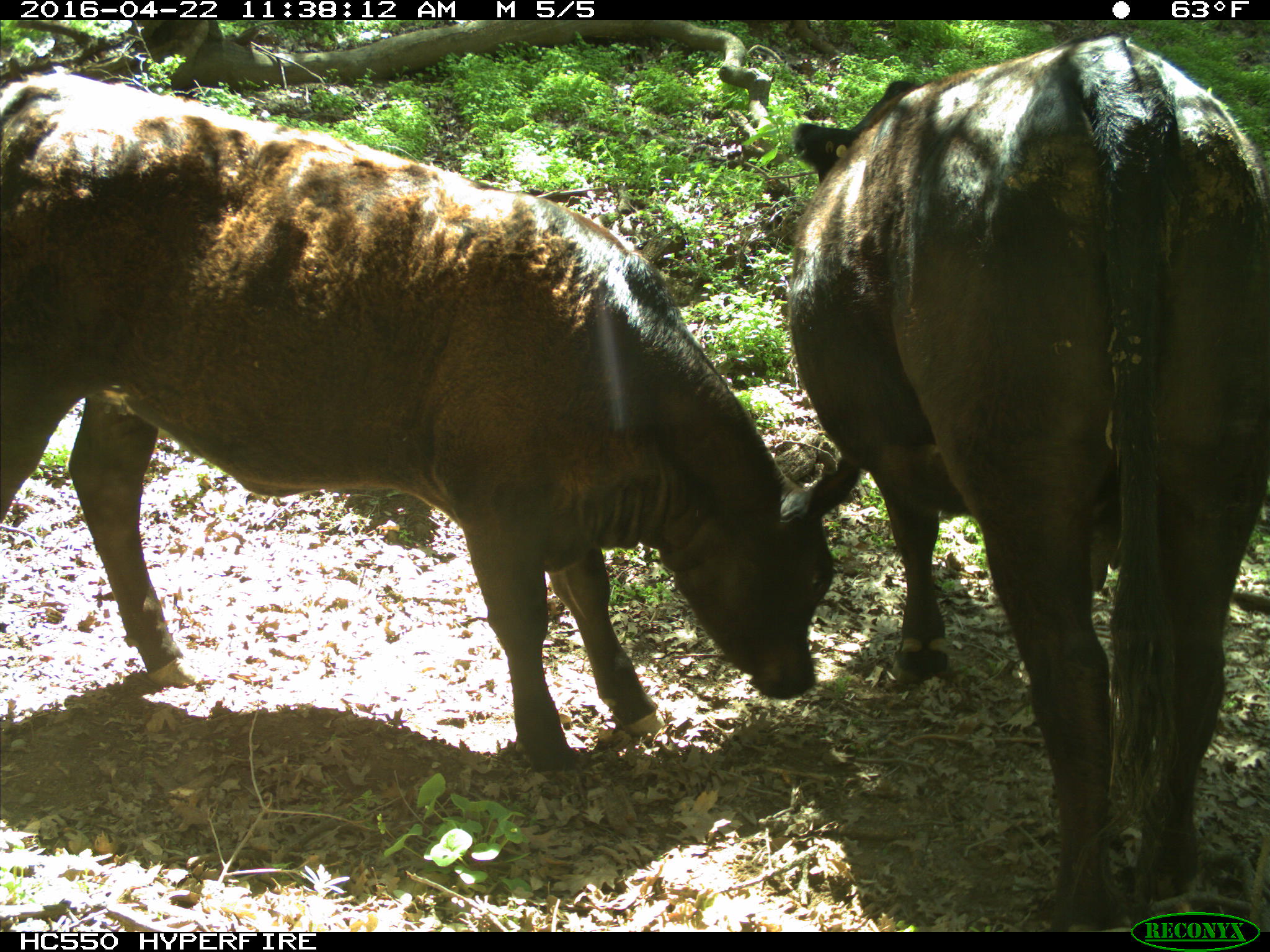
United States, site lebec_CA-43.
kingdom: Animalia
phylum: Chordata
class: Mammalia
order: Artiodactyla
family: Bovidae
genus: Bos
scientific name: Bos taurus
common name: domestic cow